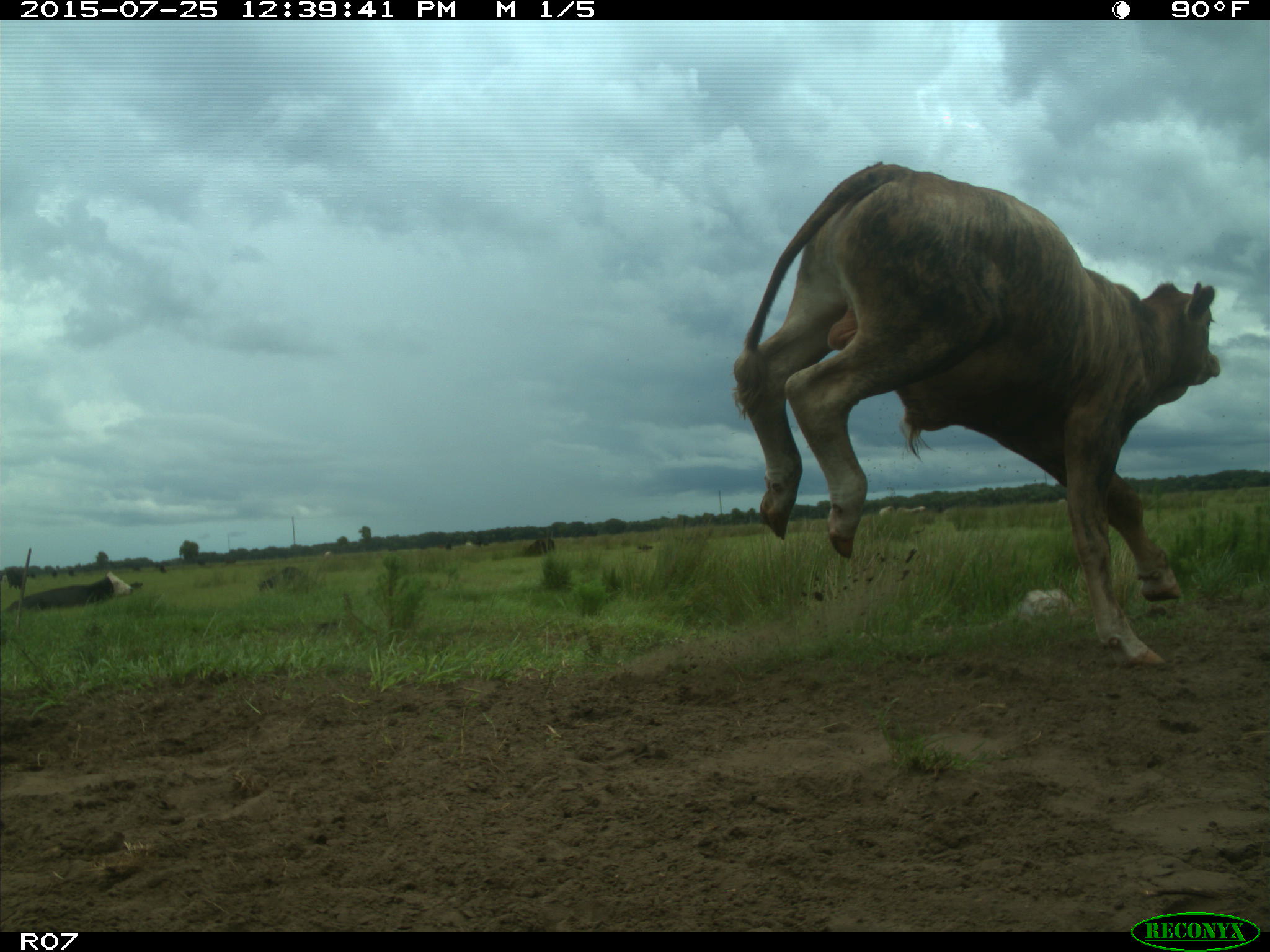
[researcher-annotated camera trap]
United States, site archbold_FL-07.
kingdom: Animalia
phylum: Chordata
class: Mammalia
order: Artiodactyla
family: Bovidae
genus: Bos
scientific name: Bos taurus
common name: domestic cow